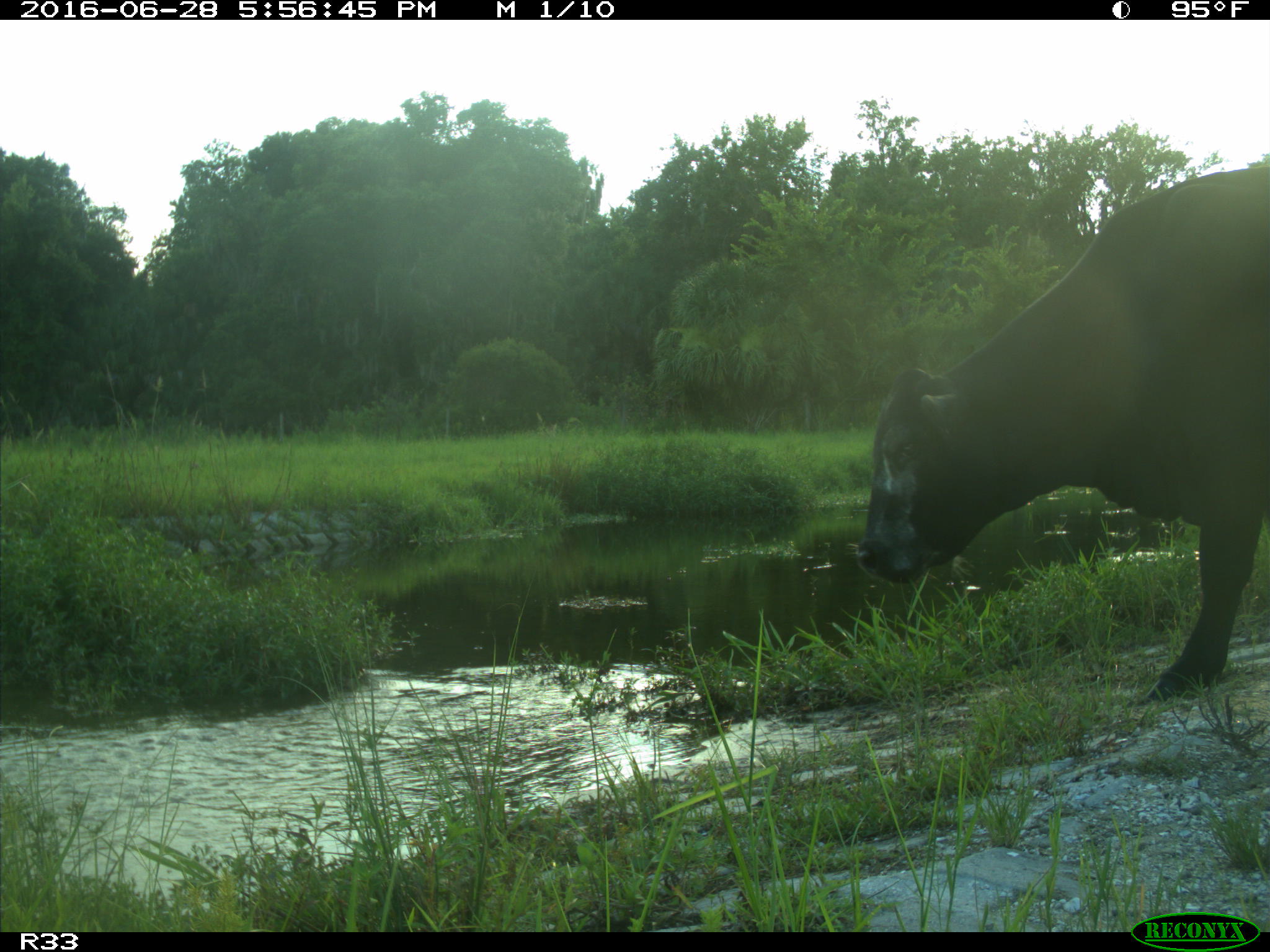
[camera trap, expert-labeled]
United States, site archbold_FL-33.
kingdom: Animalia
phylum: Chordata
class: Mammalia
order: Artiodactyla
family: Bovidae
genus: Bos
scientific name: Bos taurus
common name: domestic cow